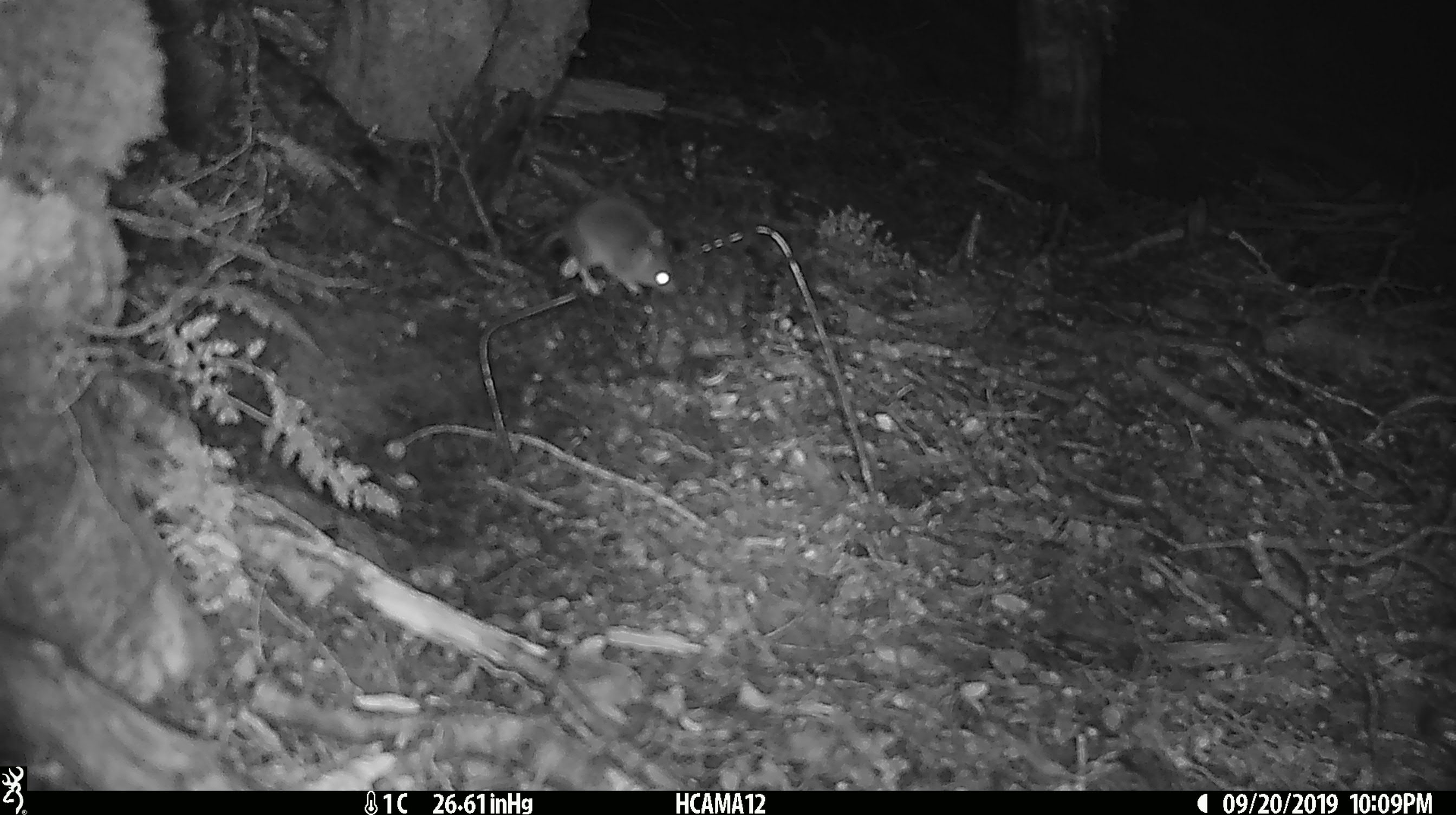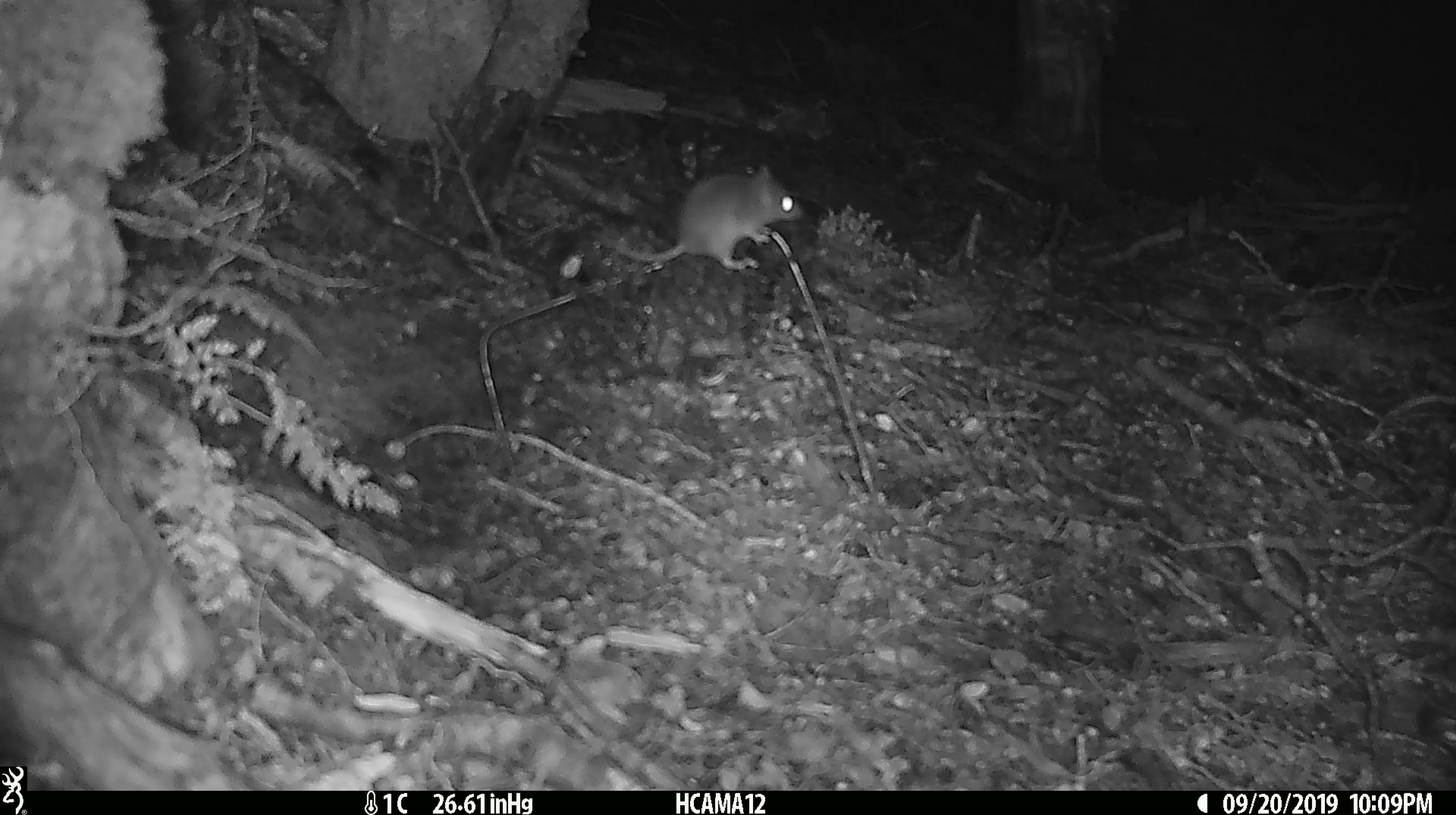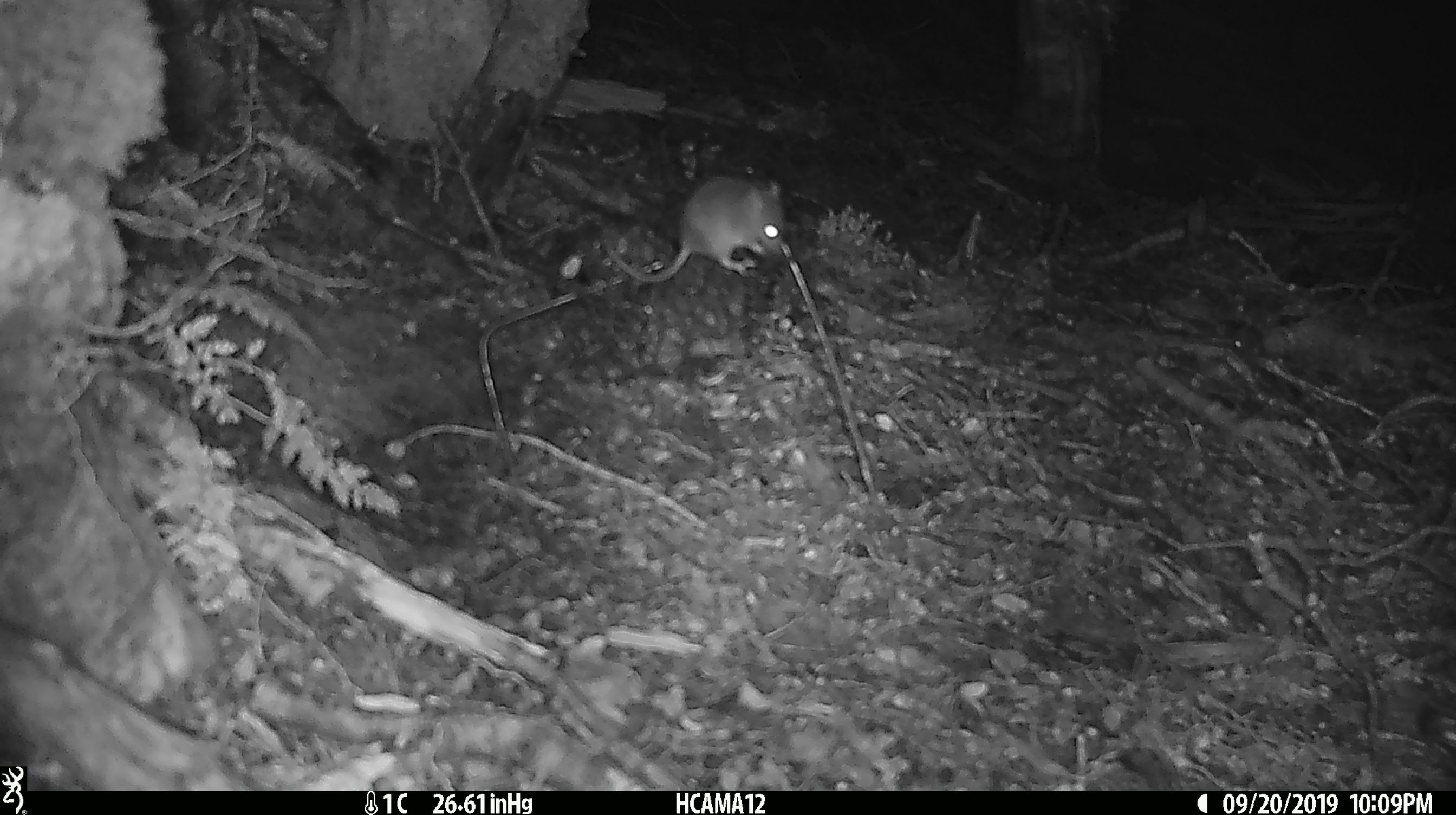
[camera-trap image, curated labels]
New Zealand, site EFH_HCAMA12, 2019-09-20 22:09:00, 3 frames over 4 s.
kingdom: Animalia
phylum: Chordata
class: Mammalia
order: Rodentia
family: Muridae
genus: Mus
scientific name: Mus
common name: mouse